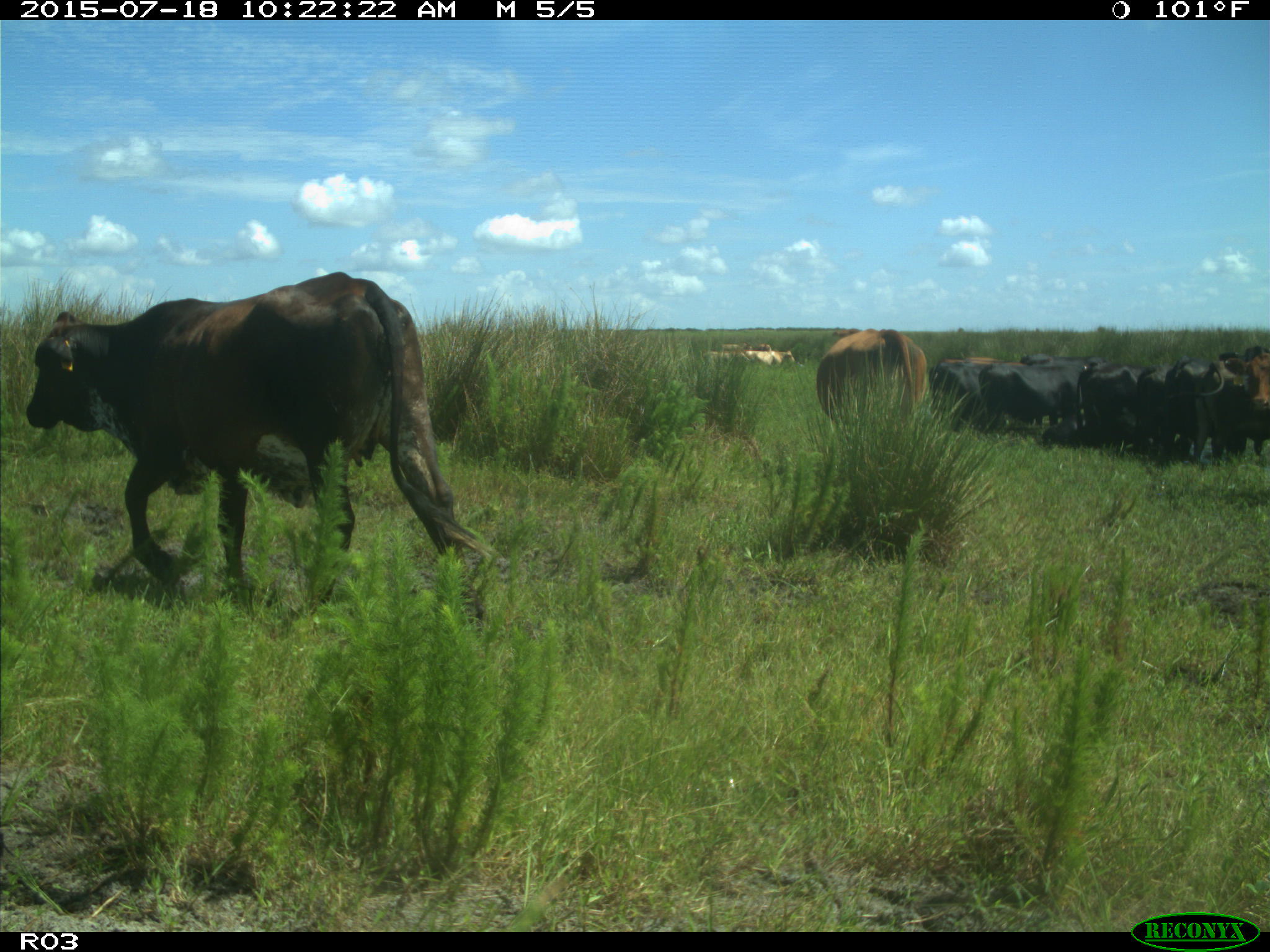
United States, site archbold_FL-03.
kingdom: Animalia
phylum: Chordata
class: Mammalia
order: Artiodactyla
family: Bovidae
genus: Bos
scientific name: Bos taurus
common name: domestic cow